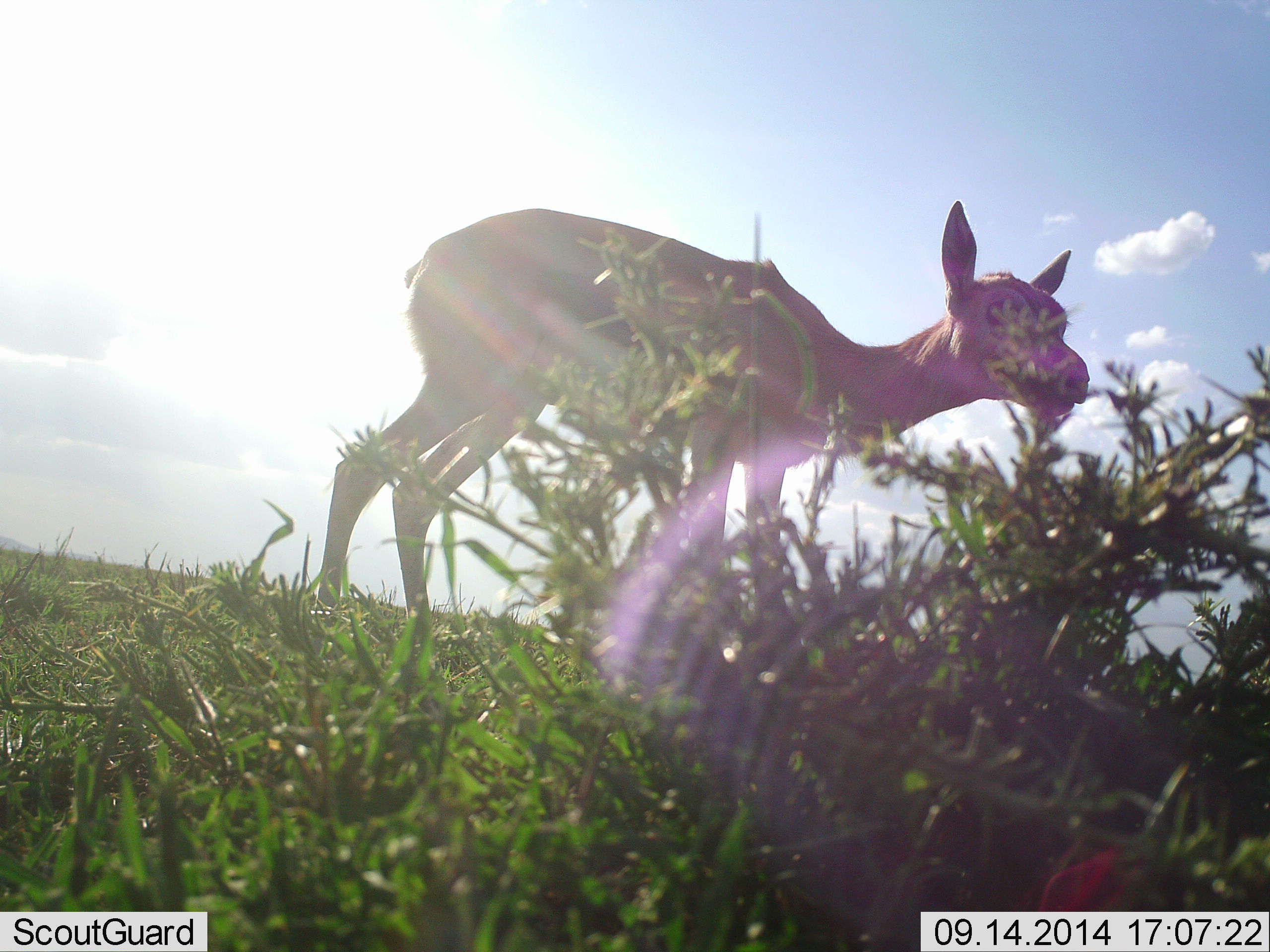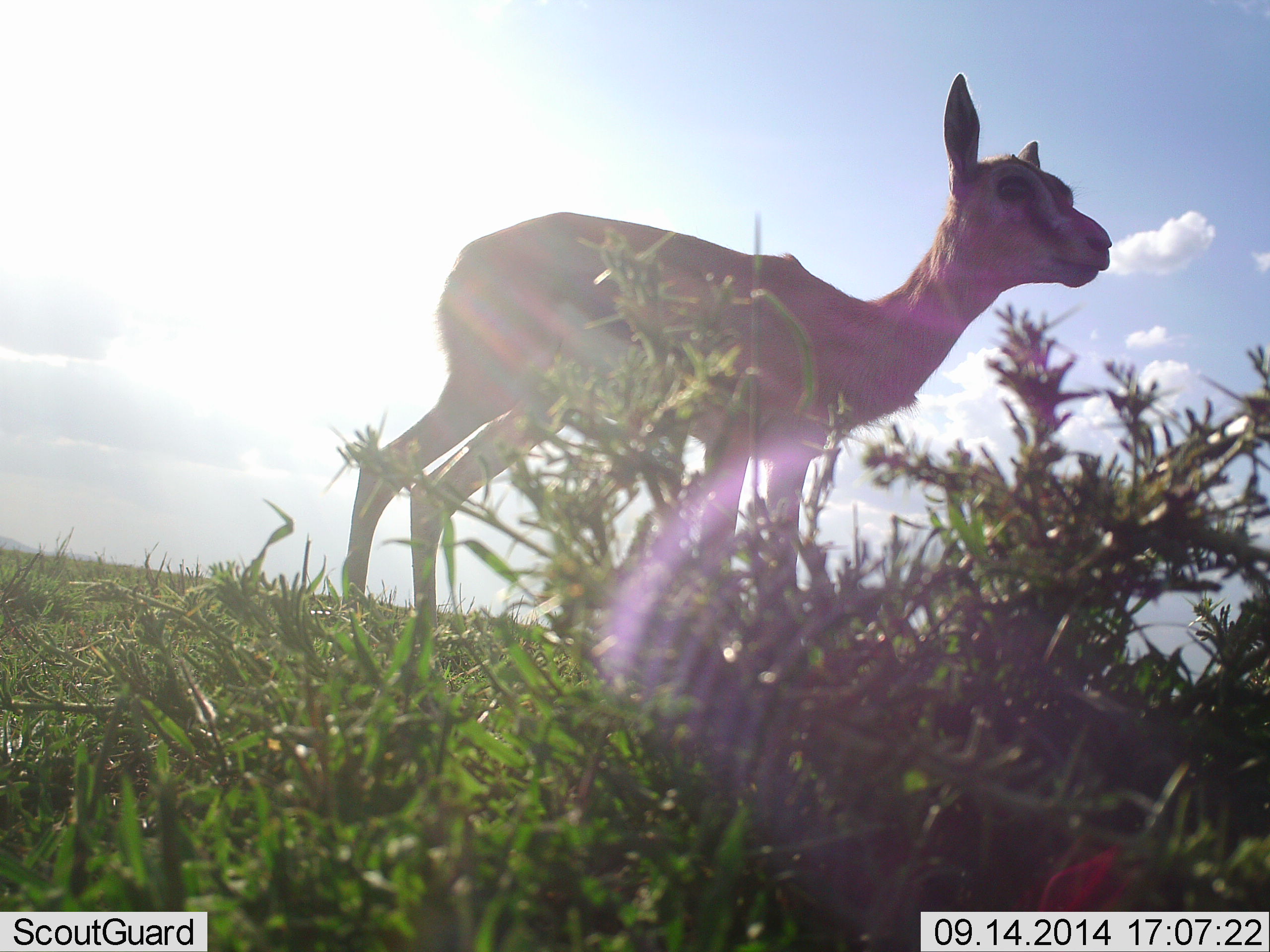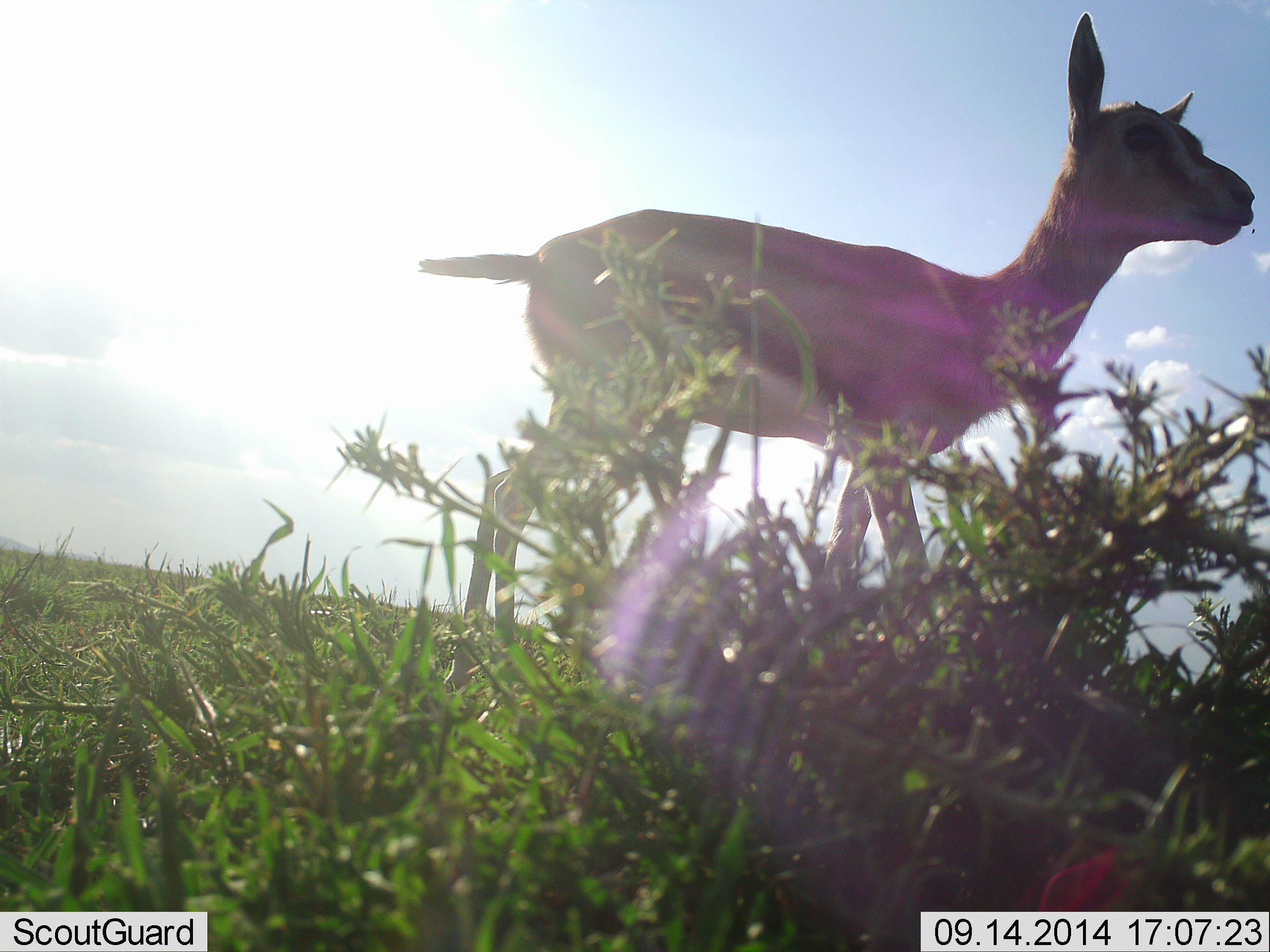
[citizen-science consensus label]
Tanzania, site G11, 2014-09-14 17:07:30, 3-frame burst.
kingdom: Animalia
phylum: Chordata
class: Mammalia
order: Artiodactyla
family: Bovidae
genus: Eudorcas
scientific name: Eudorcas thomsonii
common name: thomson's gazelle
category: gazellethomsons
Gazellethomsons (thomson's gazelle) (Eudorcas thomsonii), count 1. Behavior (volunteer vote fractions): standing 90%, resting 0%, moving 10%, interacting 0%. Young present (vote fraction): 0%. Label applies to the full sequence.